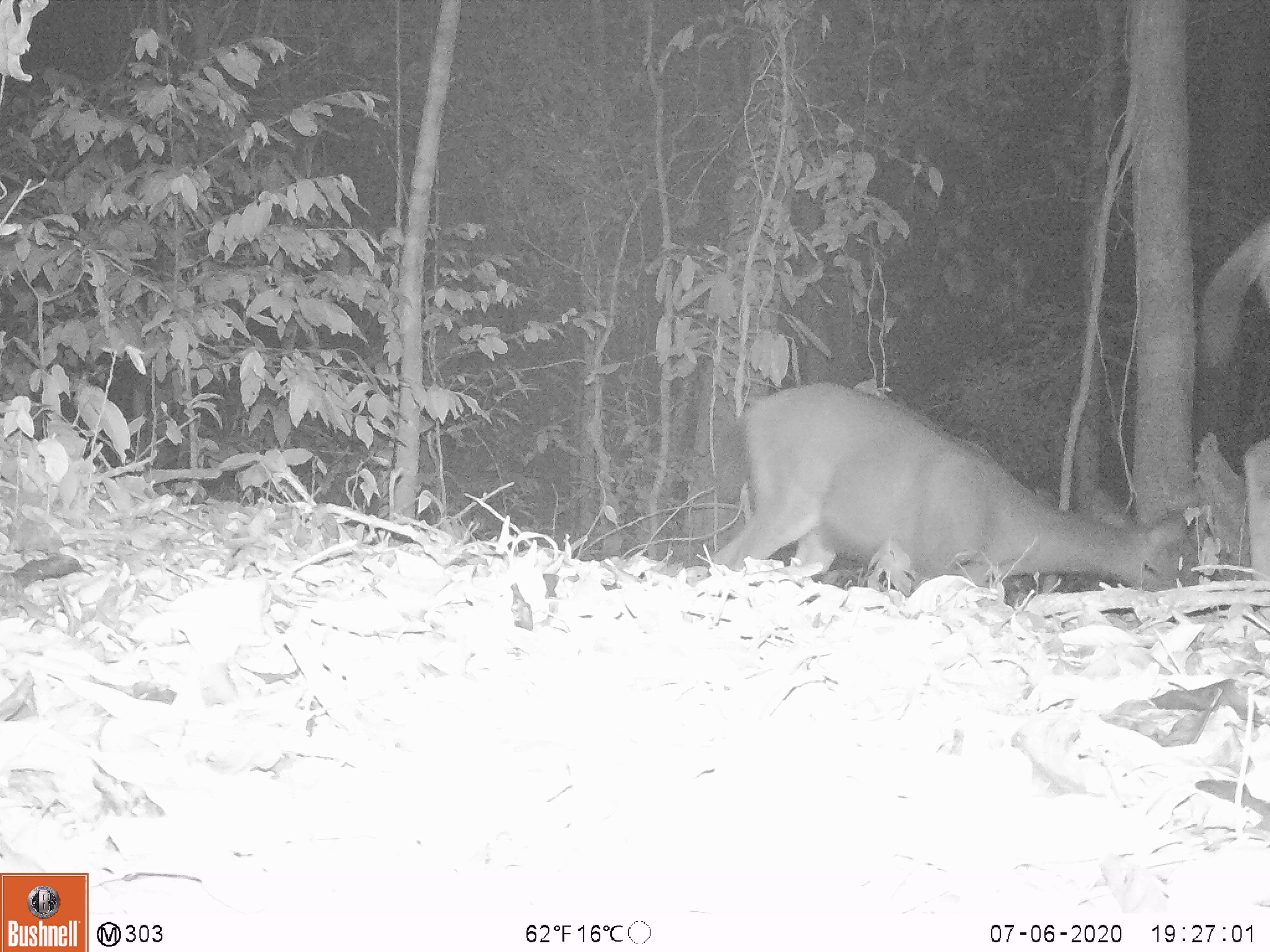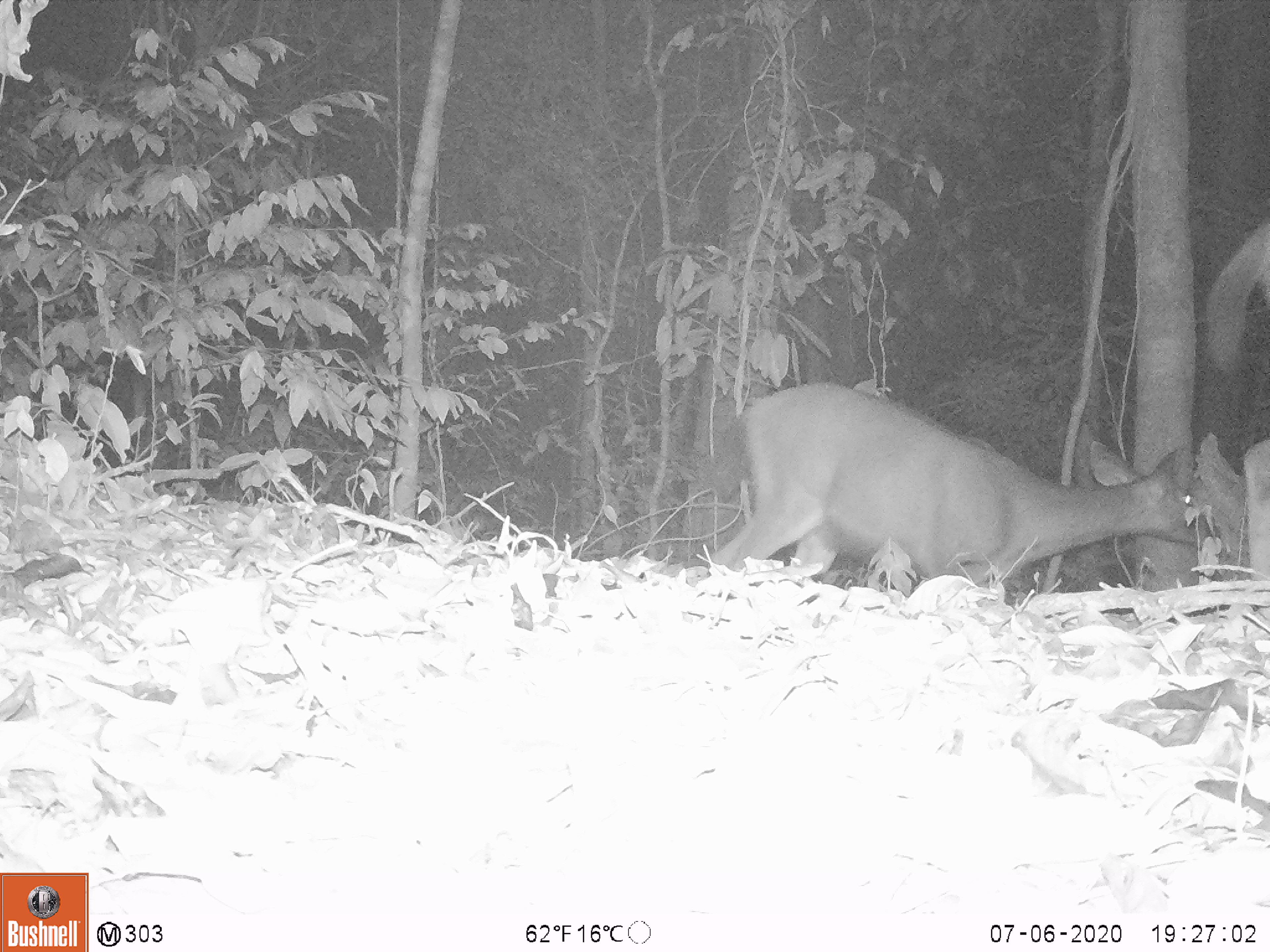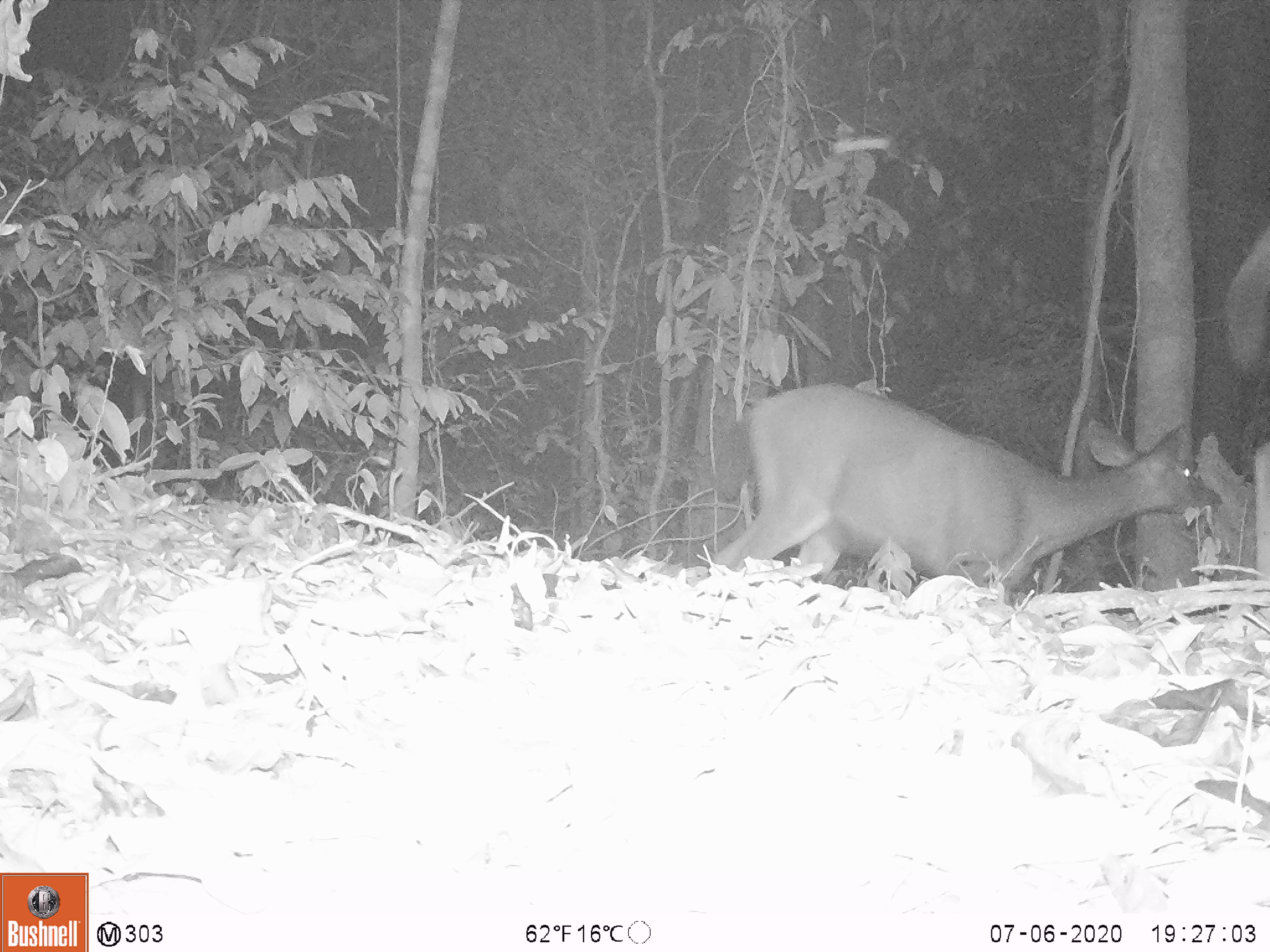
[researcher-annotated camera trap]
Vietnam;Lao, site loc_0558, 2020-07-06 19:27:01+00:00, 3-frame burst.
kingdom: Animalia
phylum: Chordata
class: Mammalia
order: Artiodactyla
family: Cervidae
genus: Rusa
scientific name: Rusa unicolor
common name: sambar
Sambar (Rusa unicolor). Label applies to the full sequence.